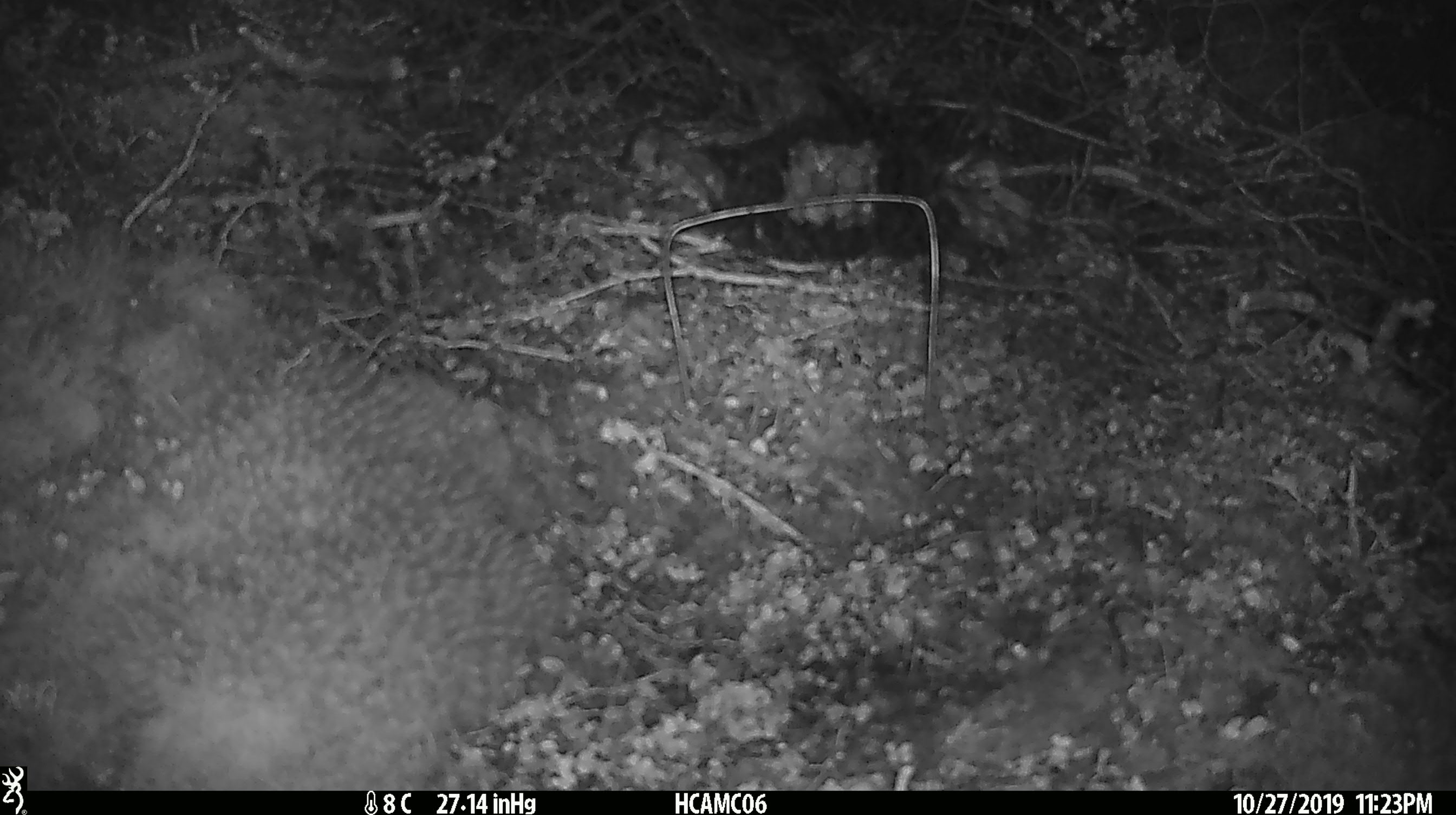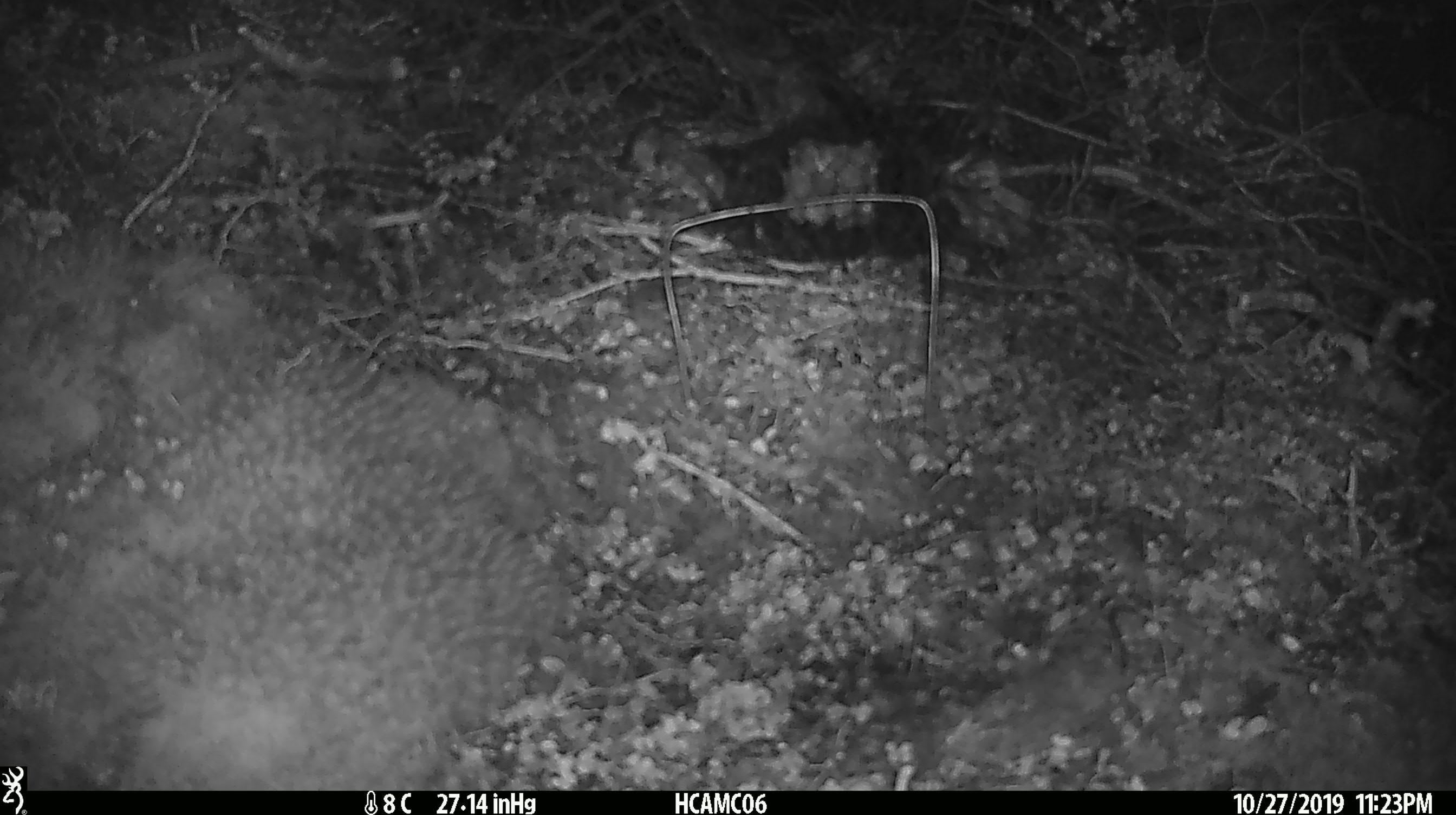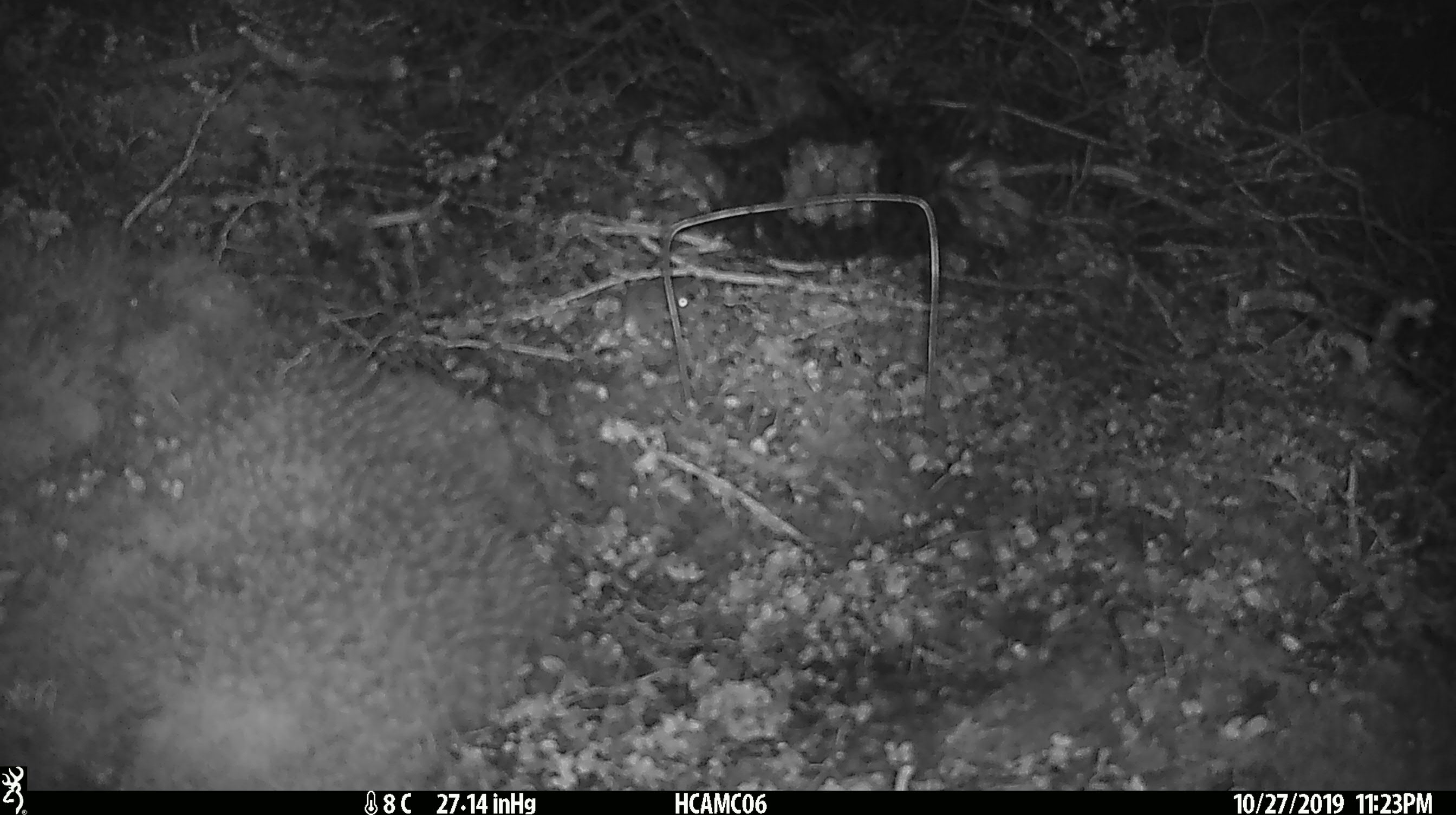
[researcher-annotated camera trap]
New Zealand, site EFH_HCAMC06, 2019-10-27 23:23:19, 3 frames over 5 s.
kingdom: Animalia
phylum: Chordata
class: Mammalia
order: Rodentia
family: Muridae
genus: Mus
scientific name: Mus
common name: mouse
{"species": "mouse (Mus)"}